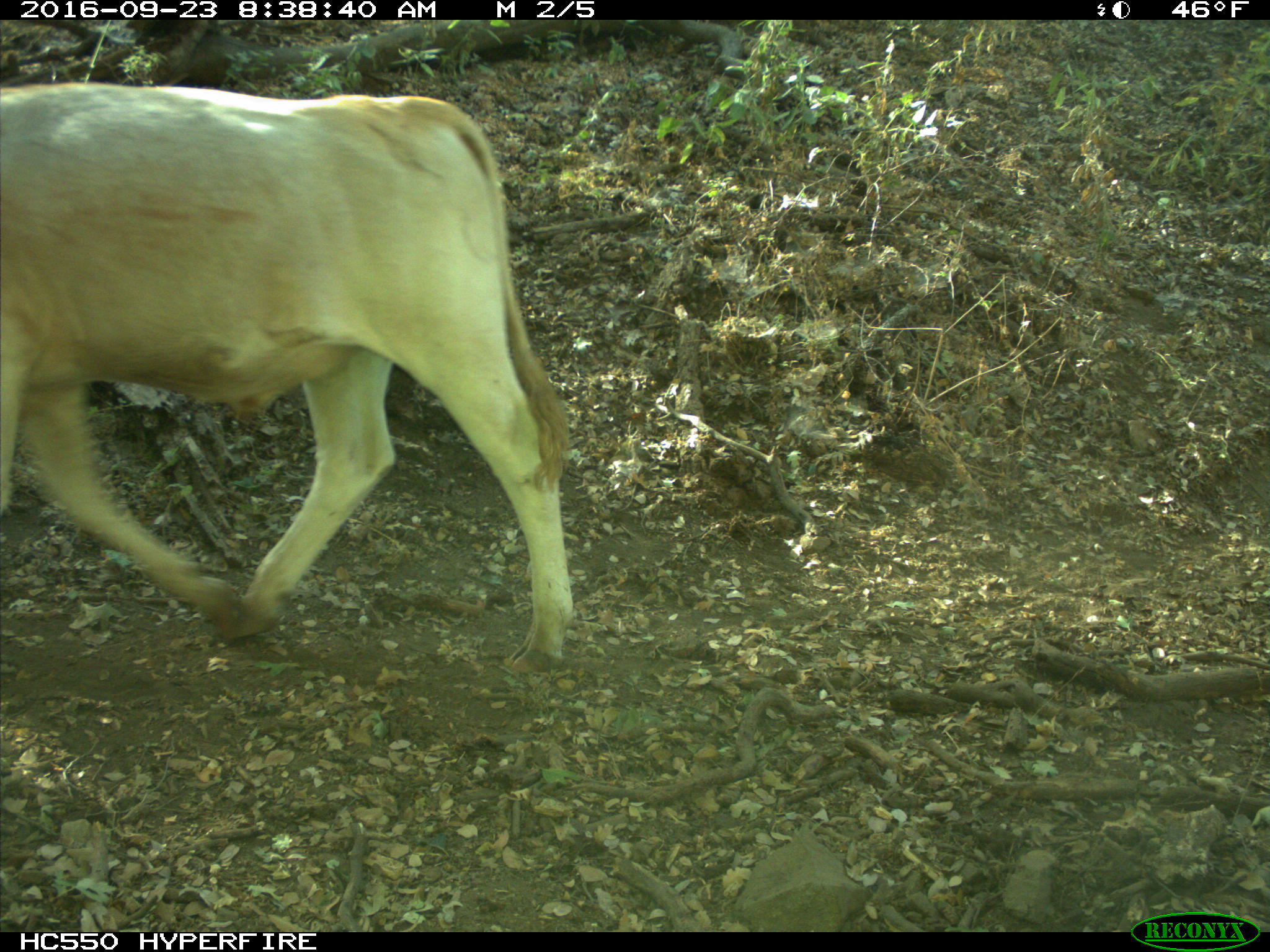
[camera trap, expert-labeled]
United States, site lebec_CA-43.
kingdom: Animalia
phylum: Chordata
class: Mammalia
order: Artiodactyla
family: Bovidae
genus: Bos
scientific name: Bos taurus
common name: domestic cow